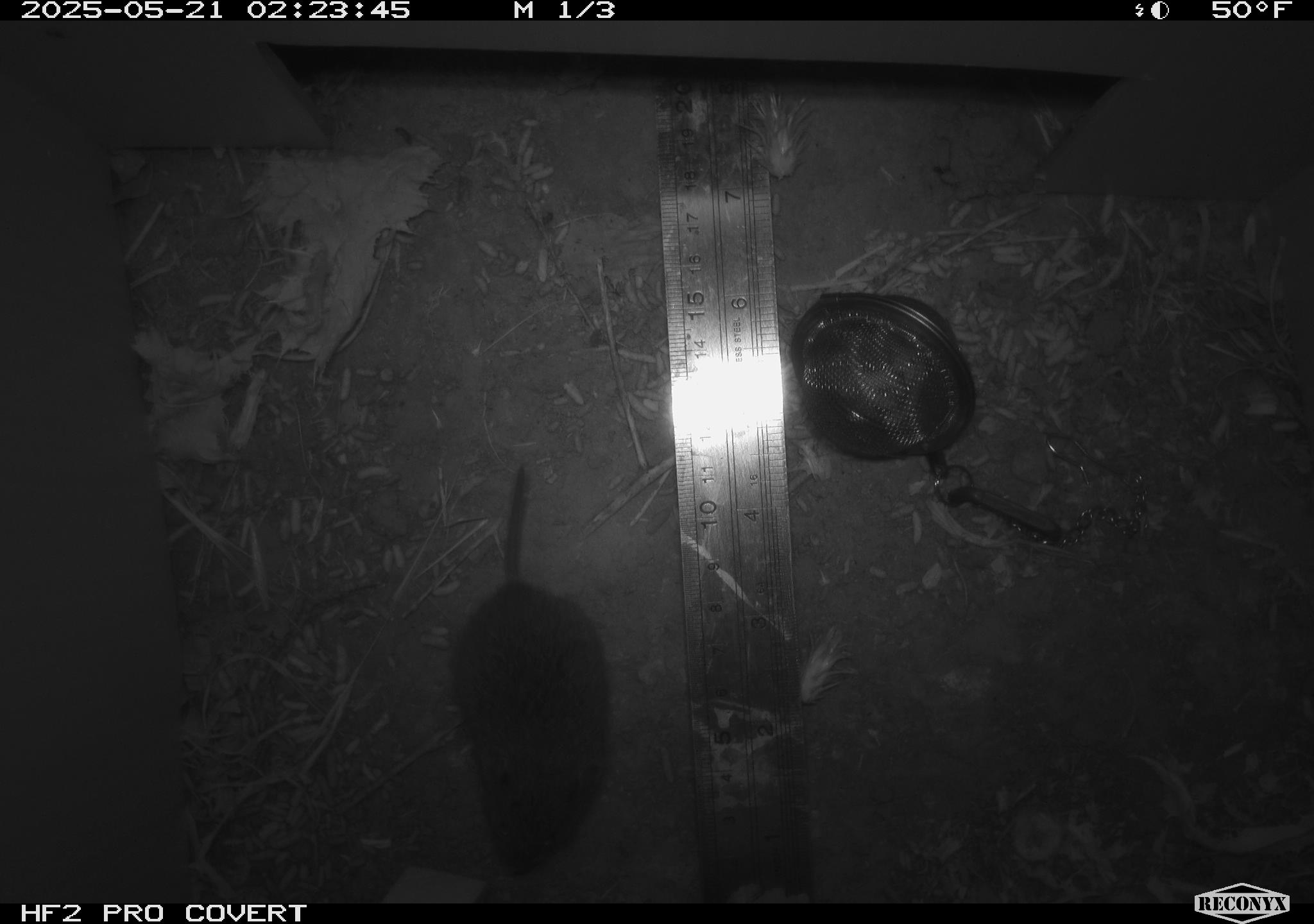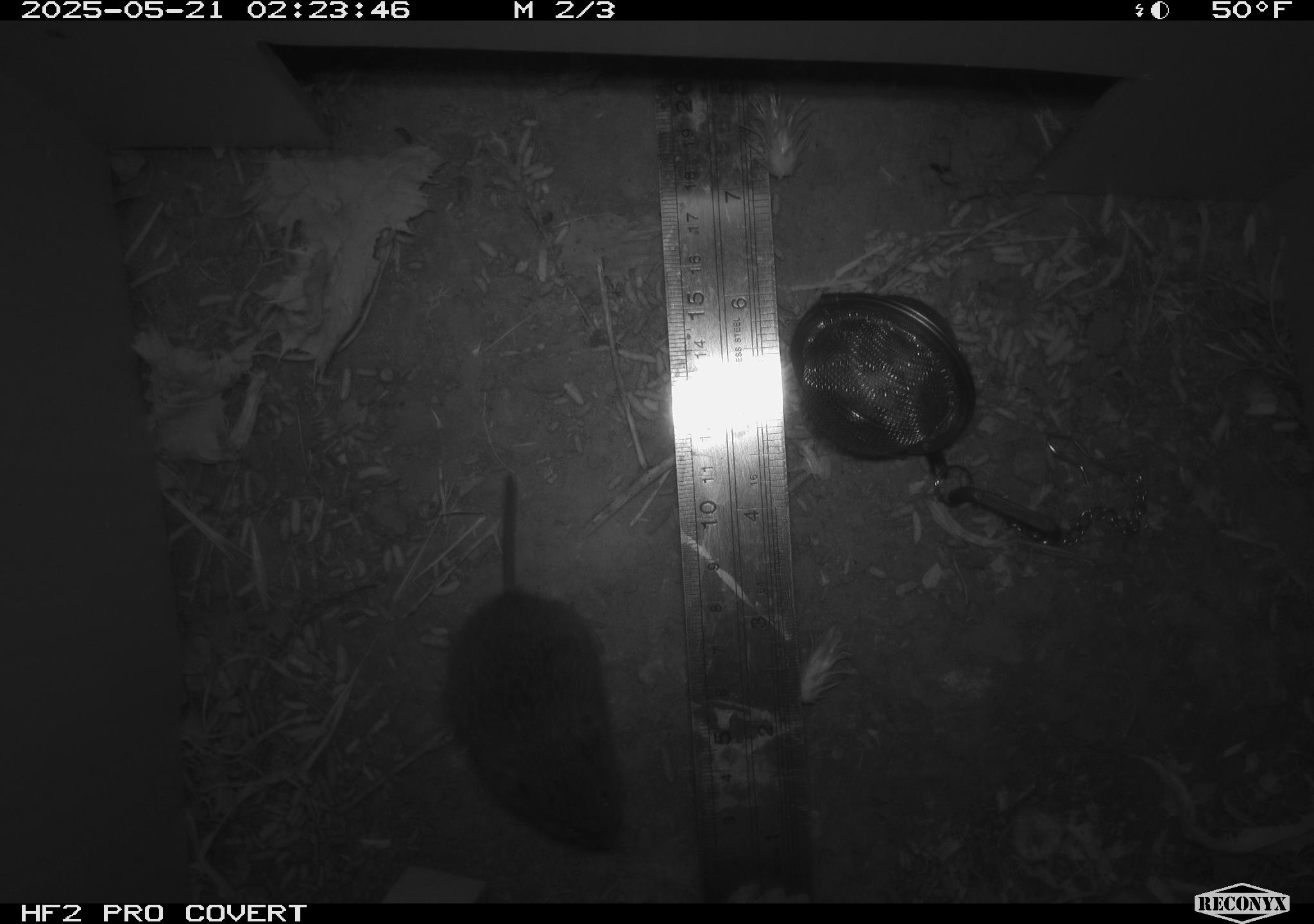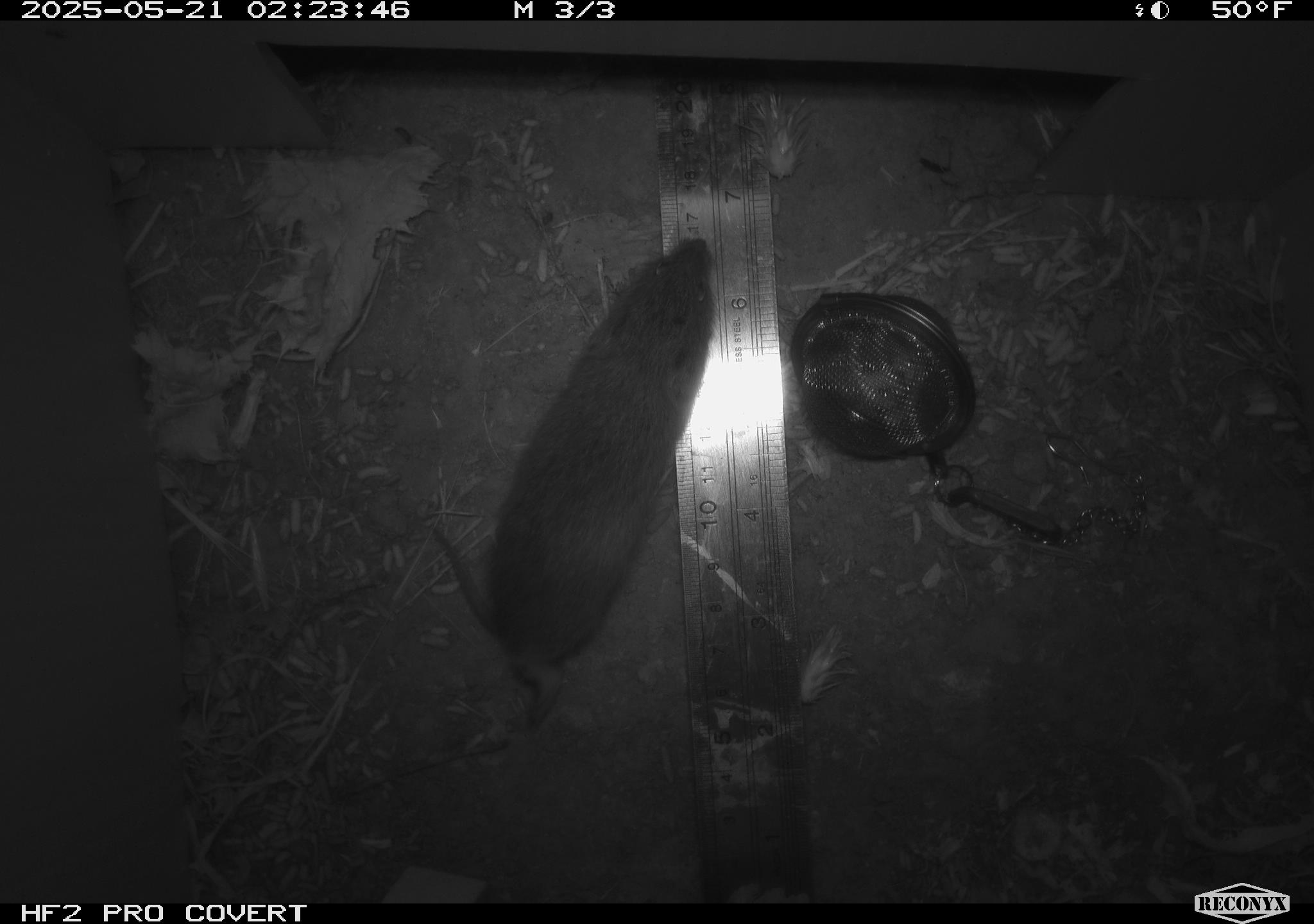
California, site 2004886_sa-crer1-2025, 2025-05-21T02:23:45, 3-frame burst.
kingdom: Animalia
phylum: Chordata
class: Mammalia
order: Rodentia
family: Cricetidae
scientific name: Arvicolinae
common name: voles, lemmings, and muskrats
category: arvicolinae subfamily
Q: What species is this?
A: Arvicolinae subfamily (voles, lemmings, and muskrats) (Arvicolinae).